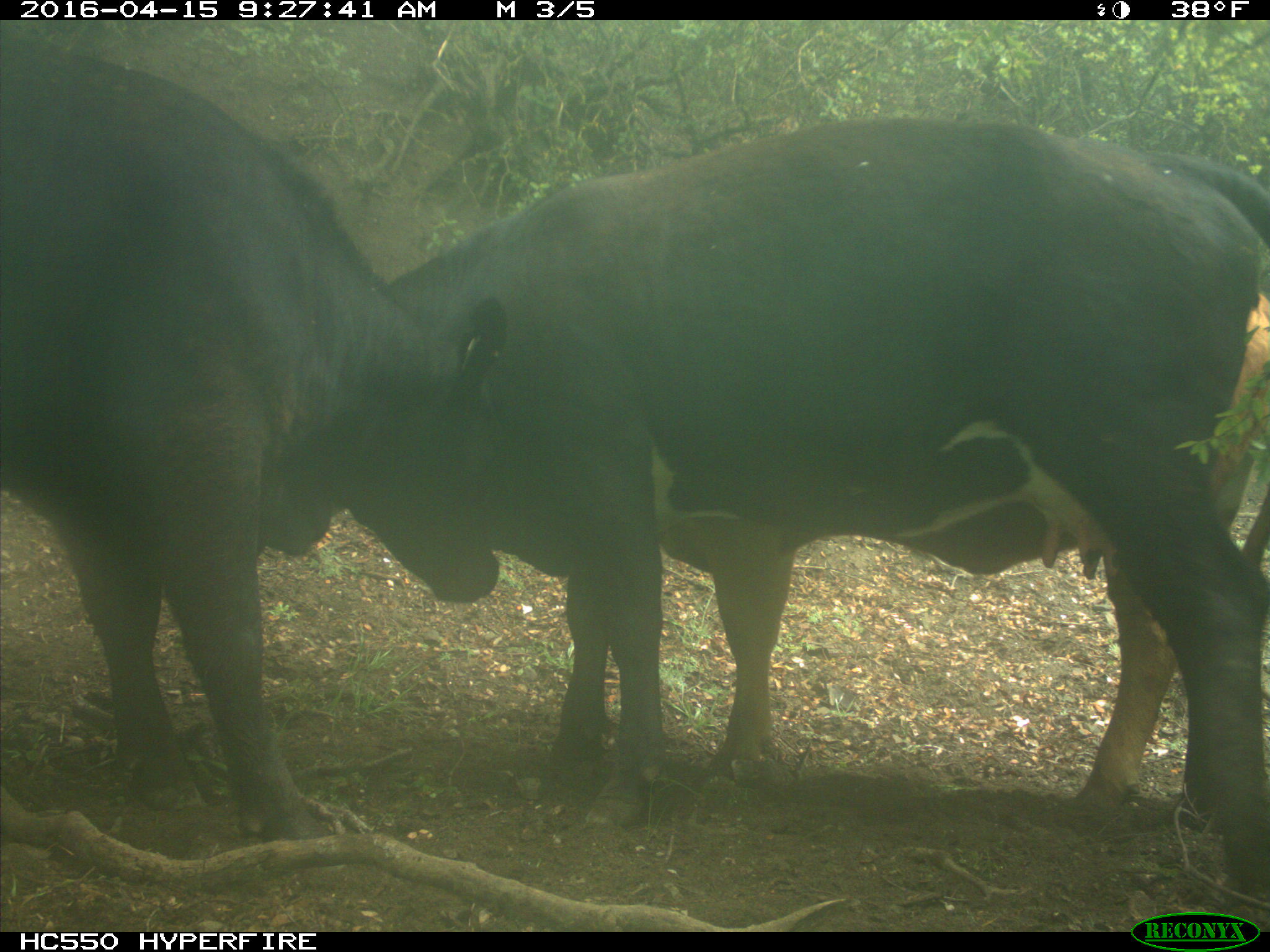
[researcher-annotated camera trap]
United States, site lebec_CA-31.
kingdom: Animalia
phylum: Chordata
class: Mammalia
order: Artiodactyla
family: Bovidae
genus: Bos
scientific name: Bos taurus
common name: domestic cow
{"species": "Bos taurus (domestic cow)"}